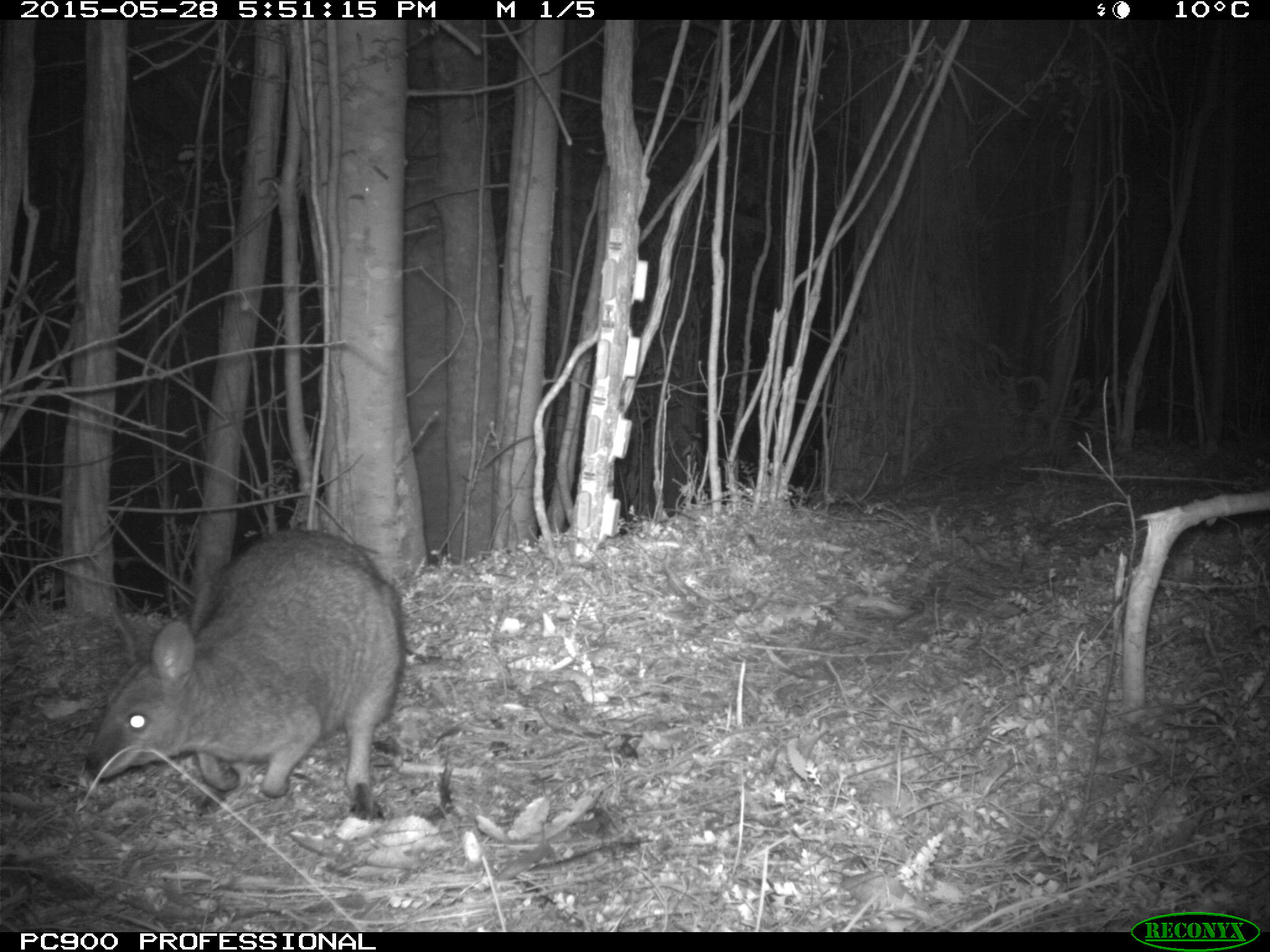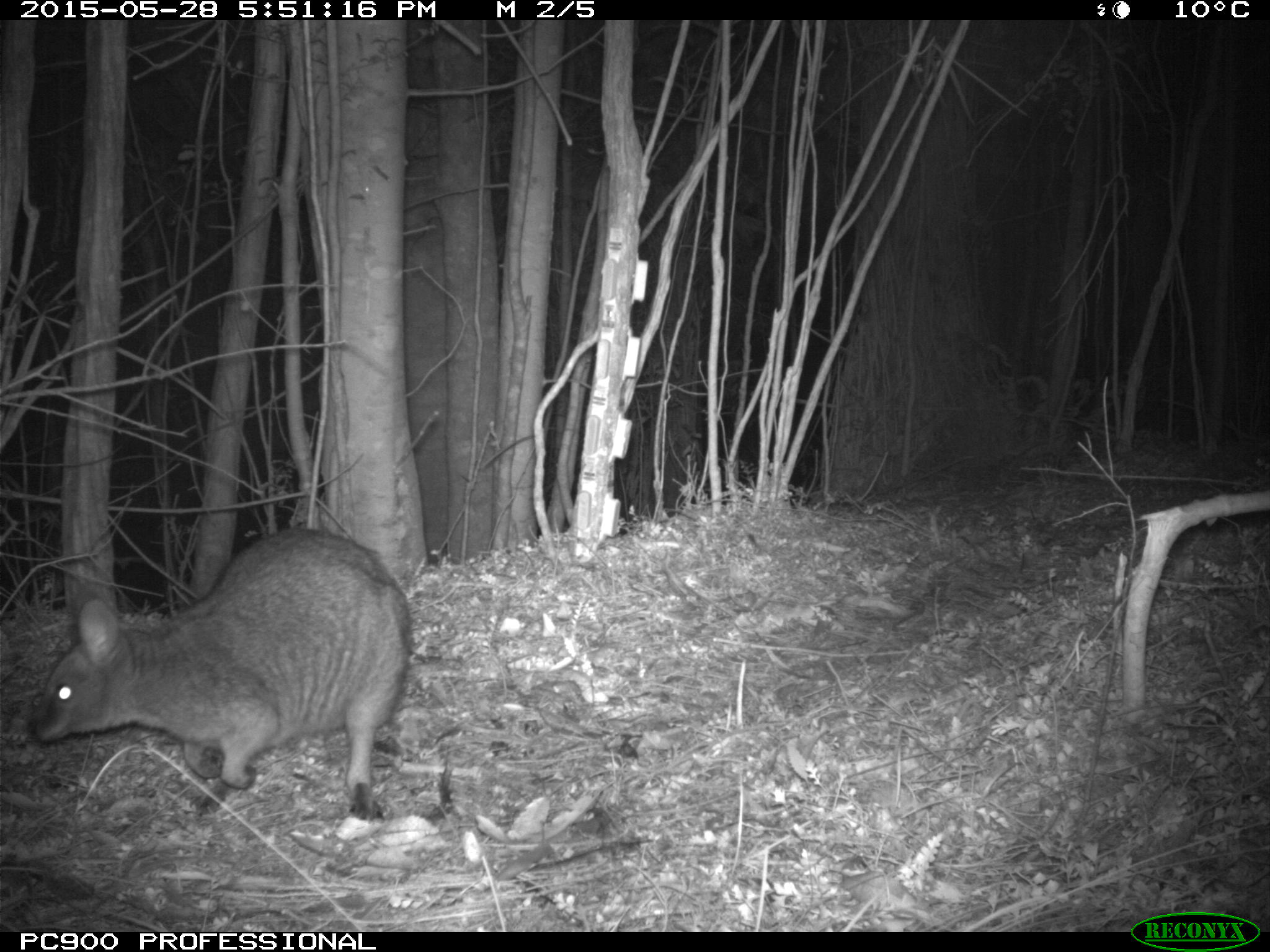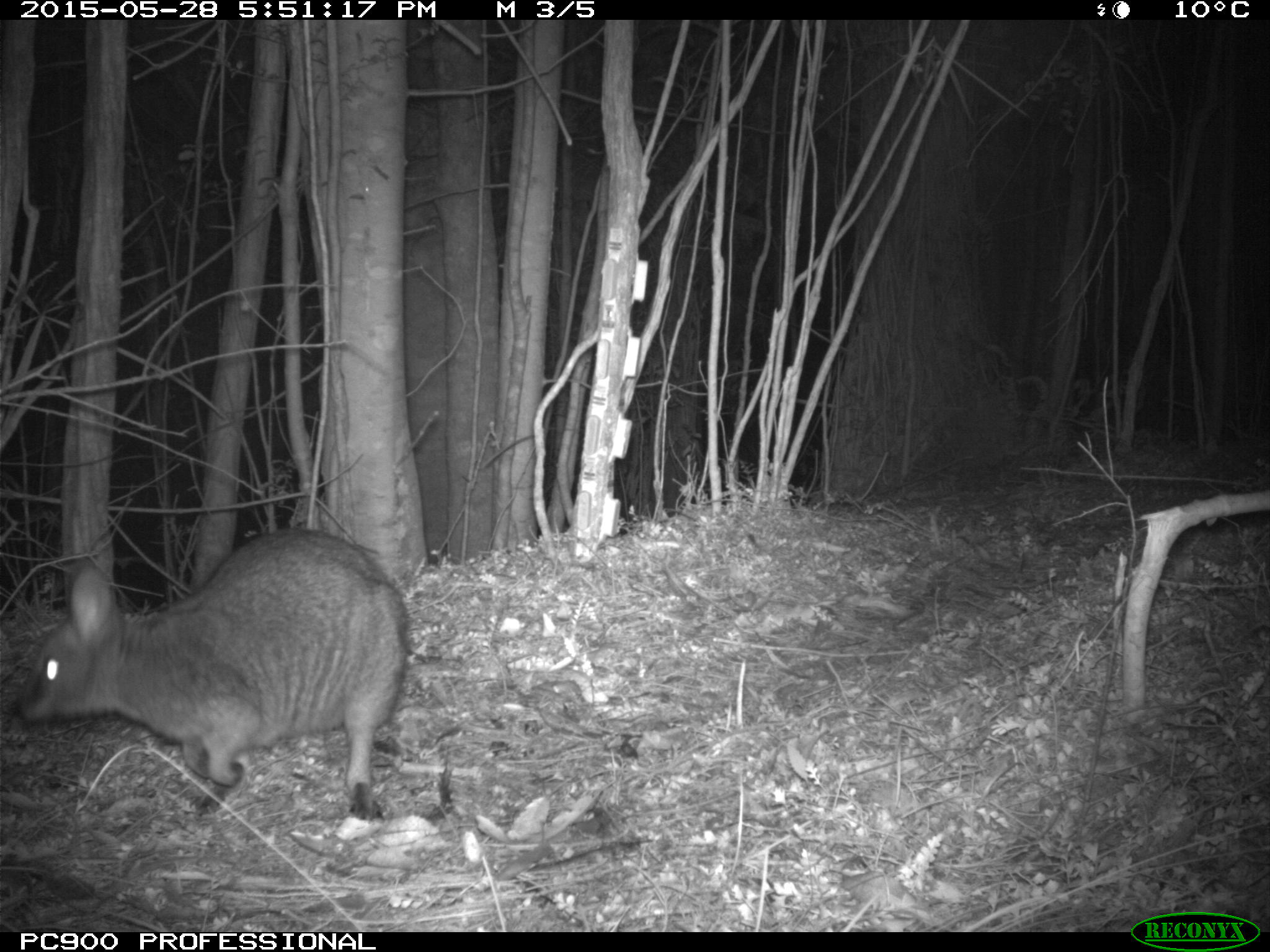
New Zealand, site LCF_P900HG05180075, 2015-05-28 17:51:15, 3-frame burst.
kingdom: Animalia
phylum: Chordata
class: Mammalia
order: Diprotodontia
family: Macropodidae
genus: Notamacropus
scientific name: Notamacropus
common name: wallaby